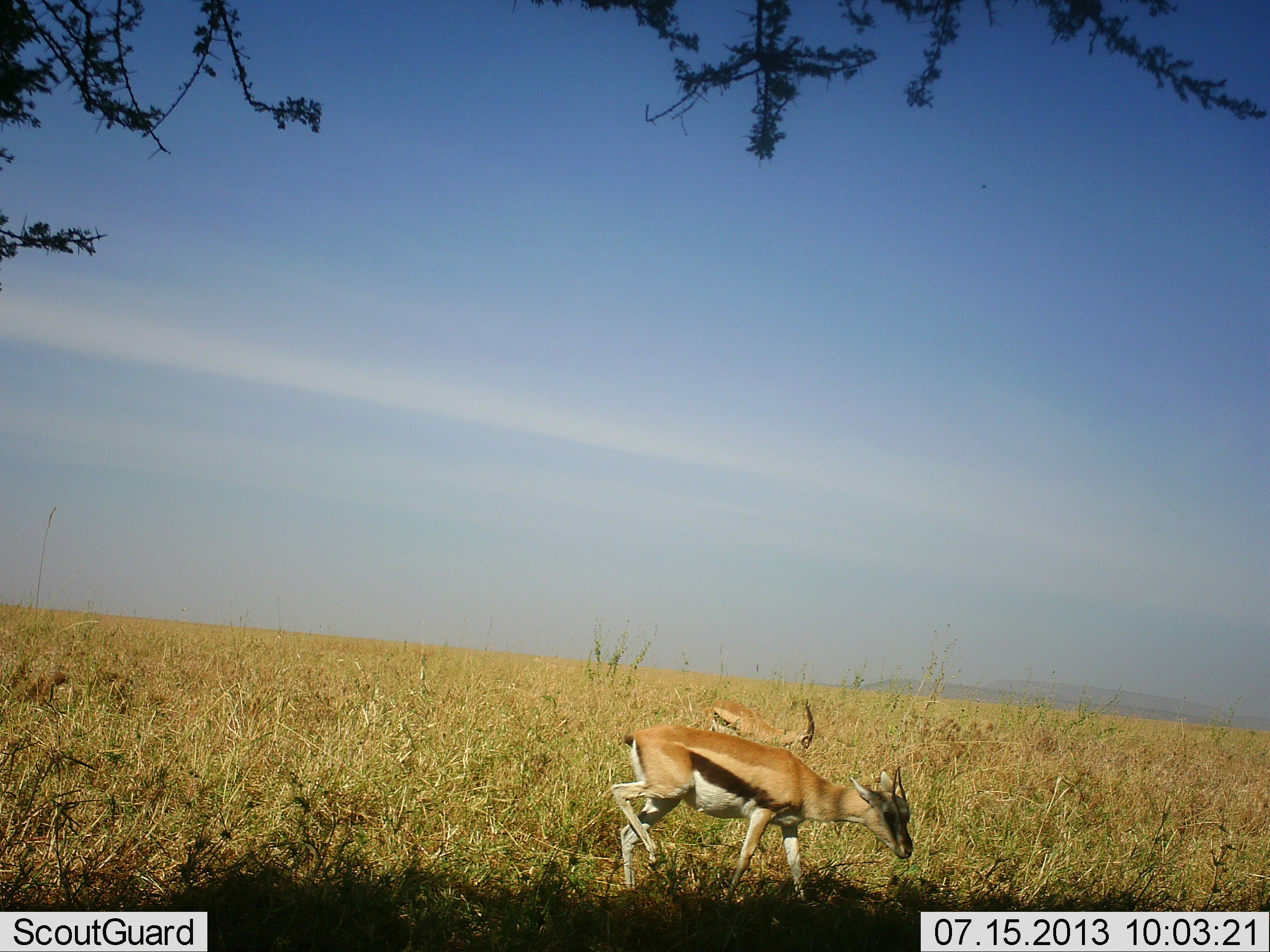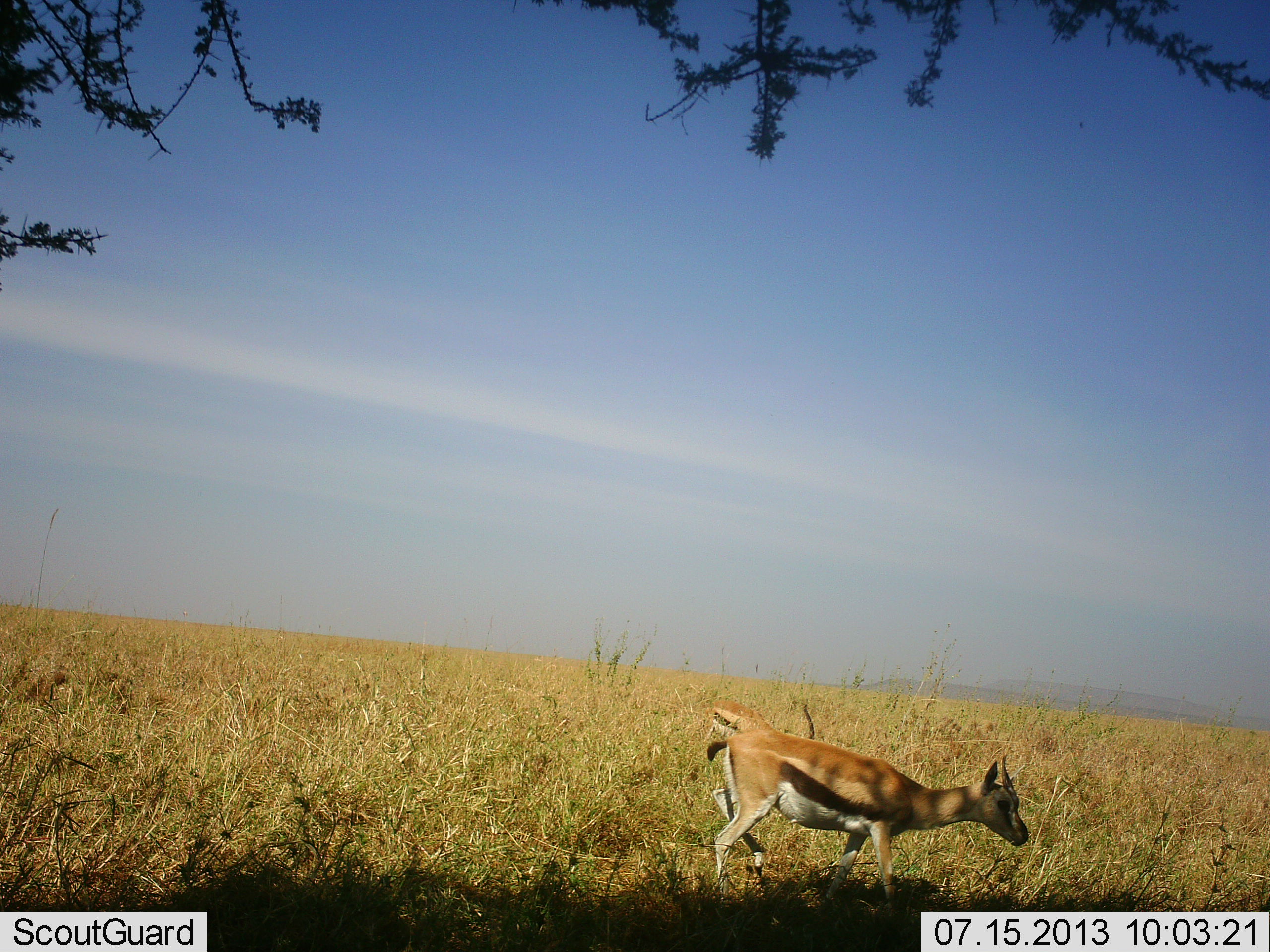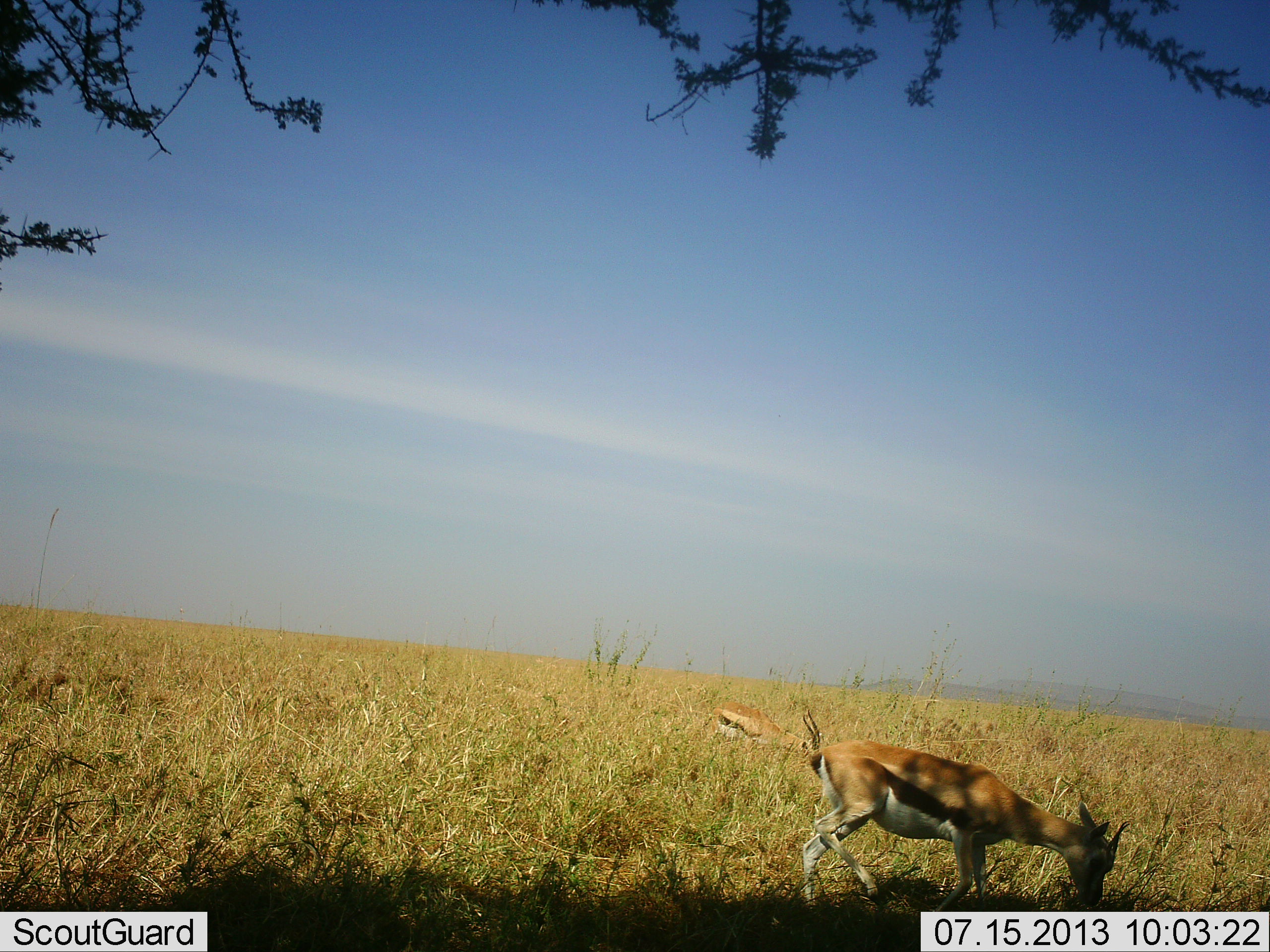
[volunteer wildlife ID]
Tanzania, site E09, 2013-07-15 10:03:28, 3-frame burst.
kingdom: Animalia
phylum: Chordata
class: Mammalia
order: Artiodactyla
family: Bovidae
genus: Eudorcas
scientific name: Eudorcas thomsonii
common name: thomson's gazelle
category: gazellethomsons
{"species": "gazellethomsons (thomson's gazelle) (Eudorcas thomsonii)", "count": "2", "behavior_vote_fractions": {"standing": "22%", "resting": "6%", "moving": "72%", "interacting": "0%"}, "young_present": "8%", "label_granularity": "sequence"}